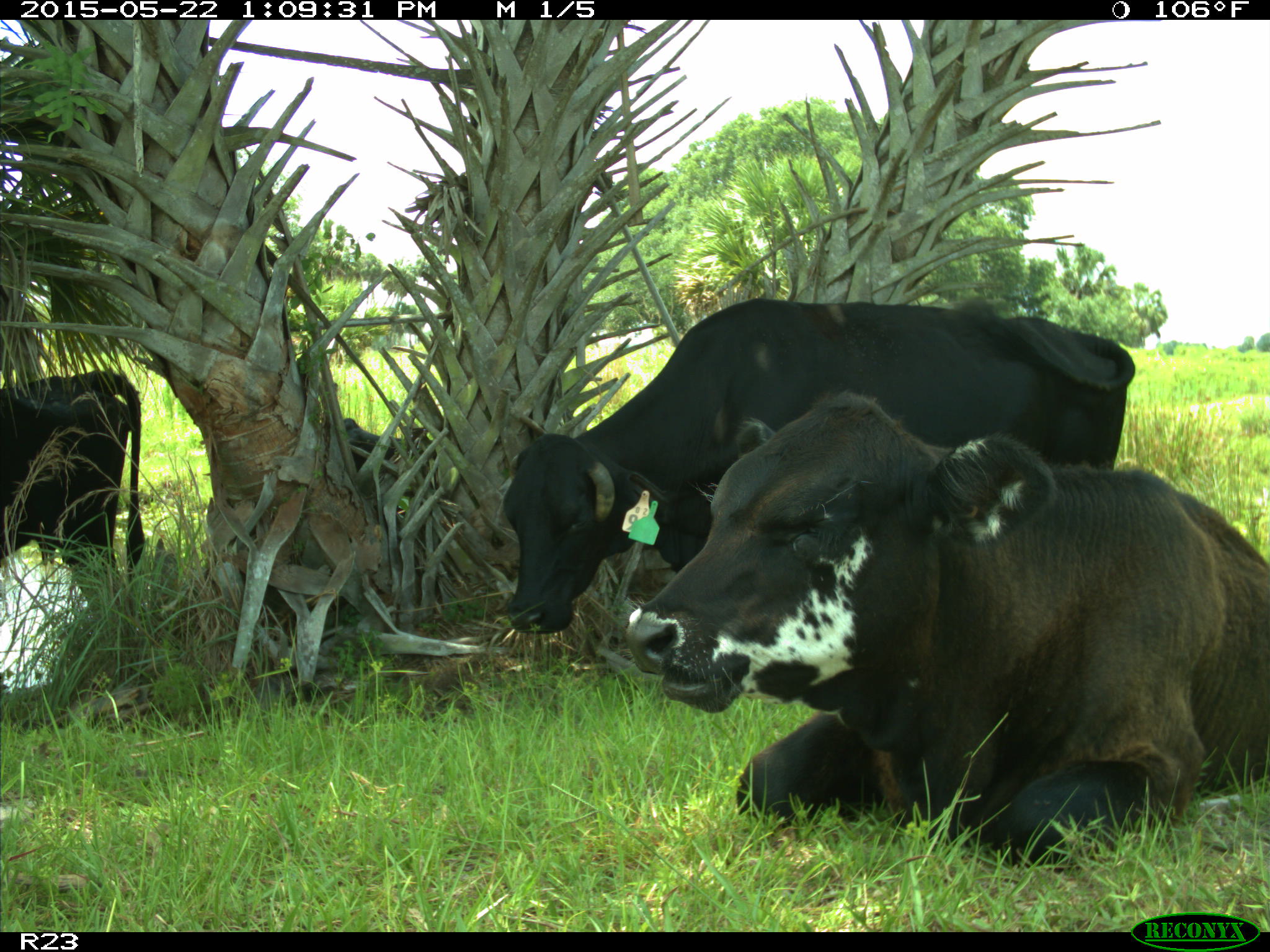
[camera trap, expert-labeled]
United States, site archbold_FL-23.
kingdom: Animalia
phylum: Chordata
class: Mammalia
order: Artiodactyla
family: Bovidae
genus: Bos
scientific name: Bos taurus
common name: domestic cow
Bos taurus (domestic cow).